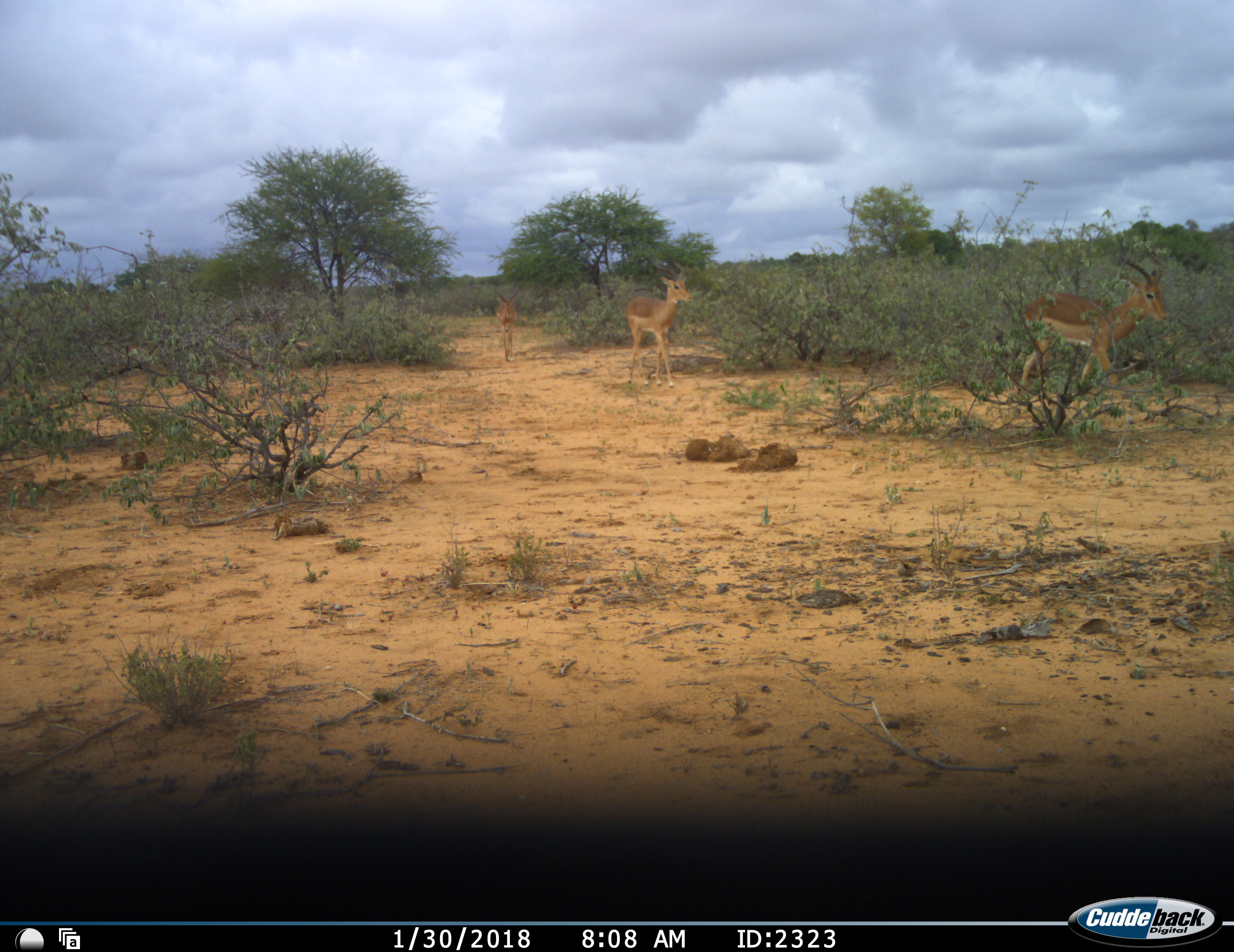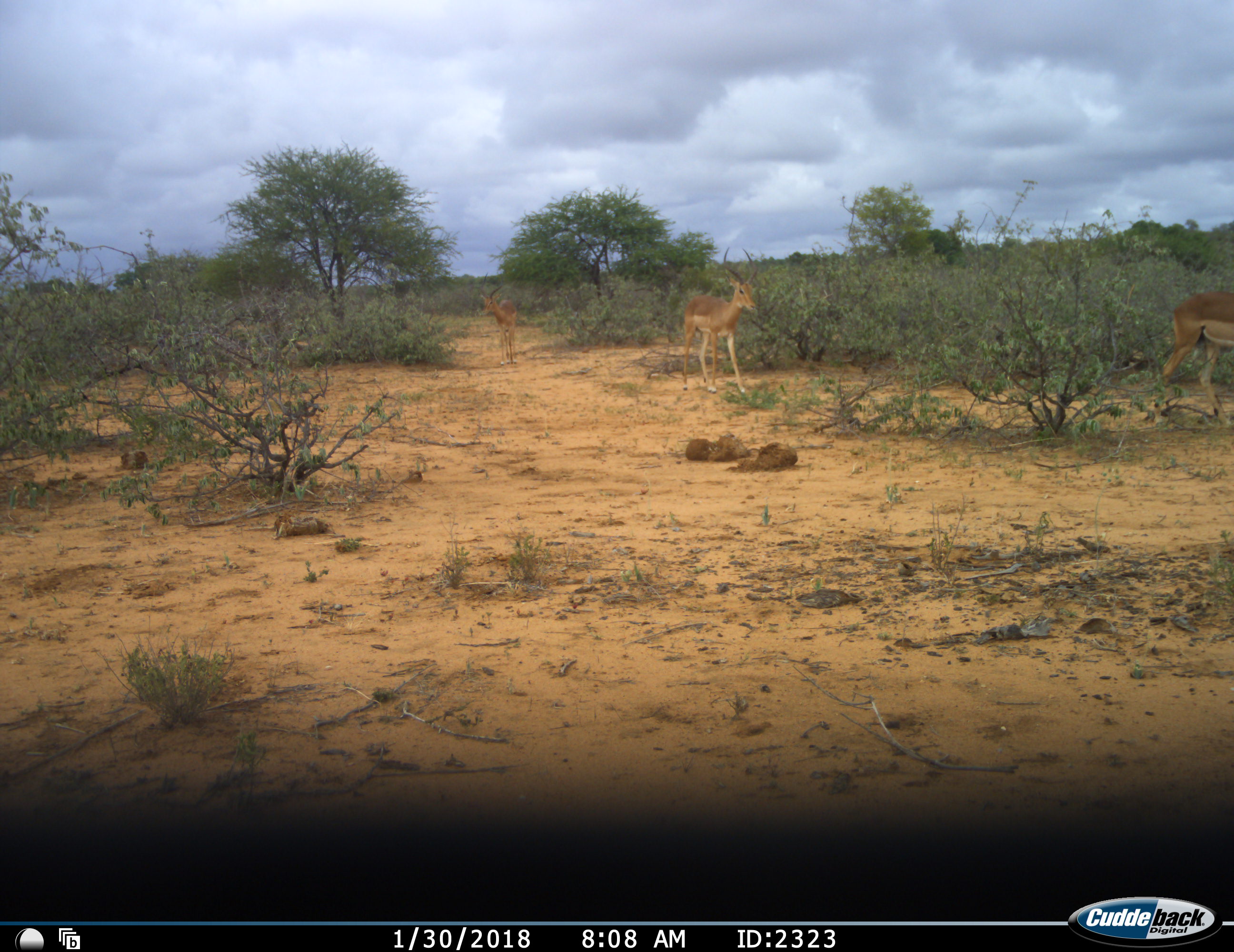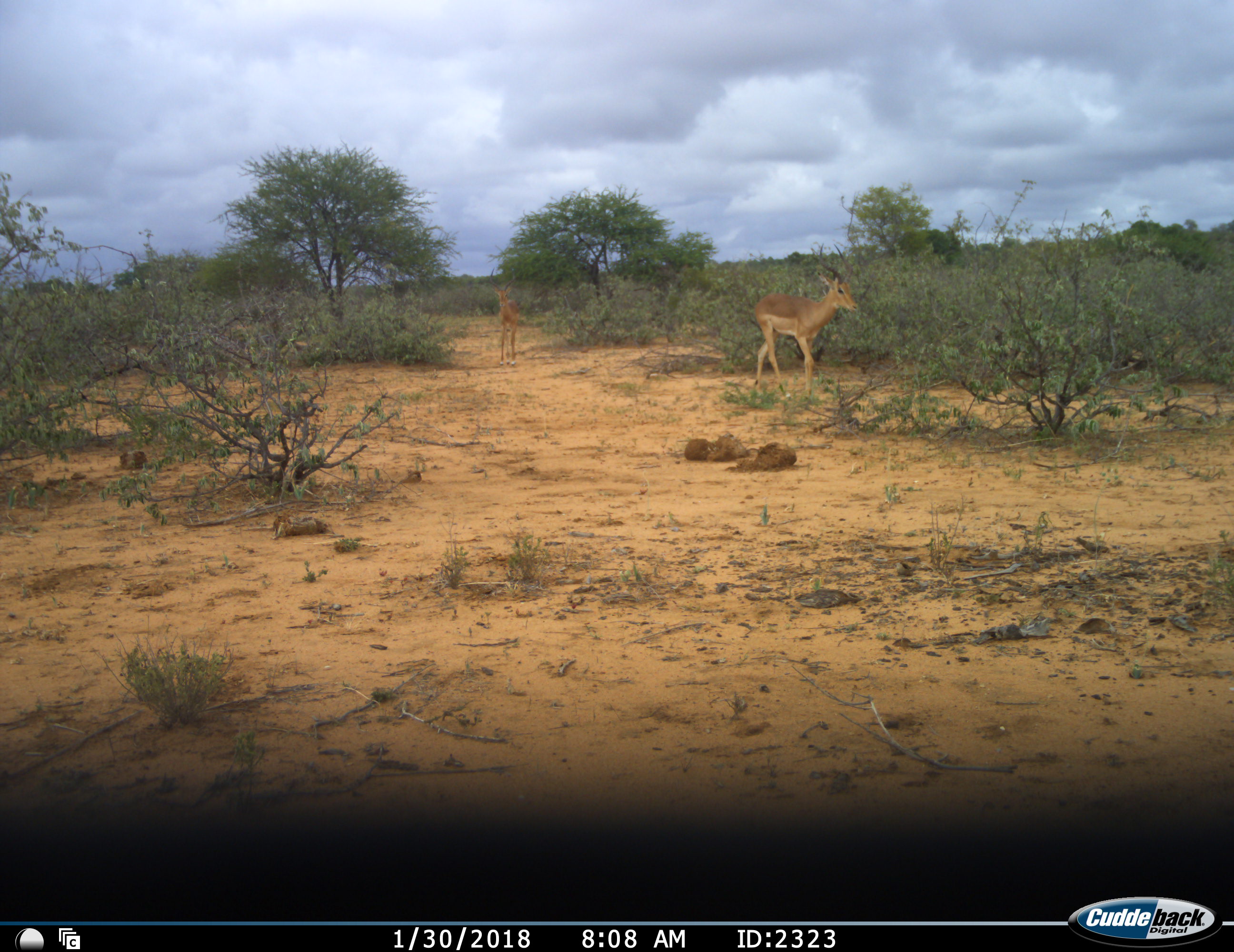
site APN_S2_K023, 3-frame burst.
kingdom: Animalia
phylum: Chordata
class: Mammalia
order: Artiodactyla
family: Bovidae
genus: Aepyceros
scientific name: Aepyceros melampus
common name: impala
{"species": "impala (Aepyceros melampus)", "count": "3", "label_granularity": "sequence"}